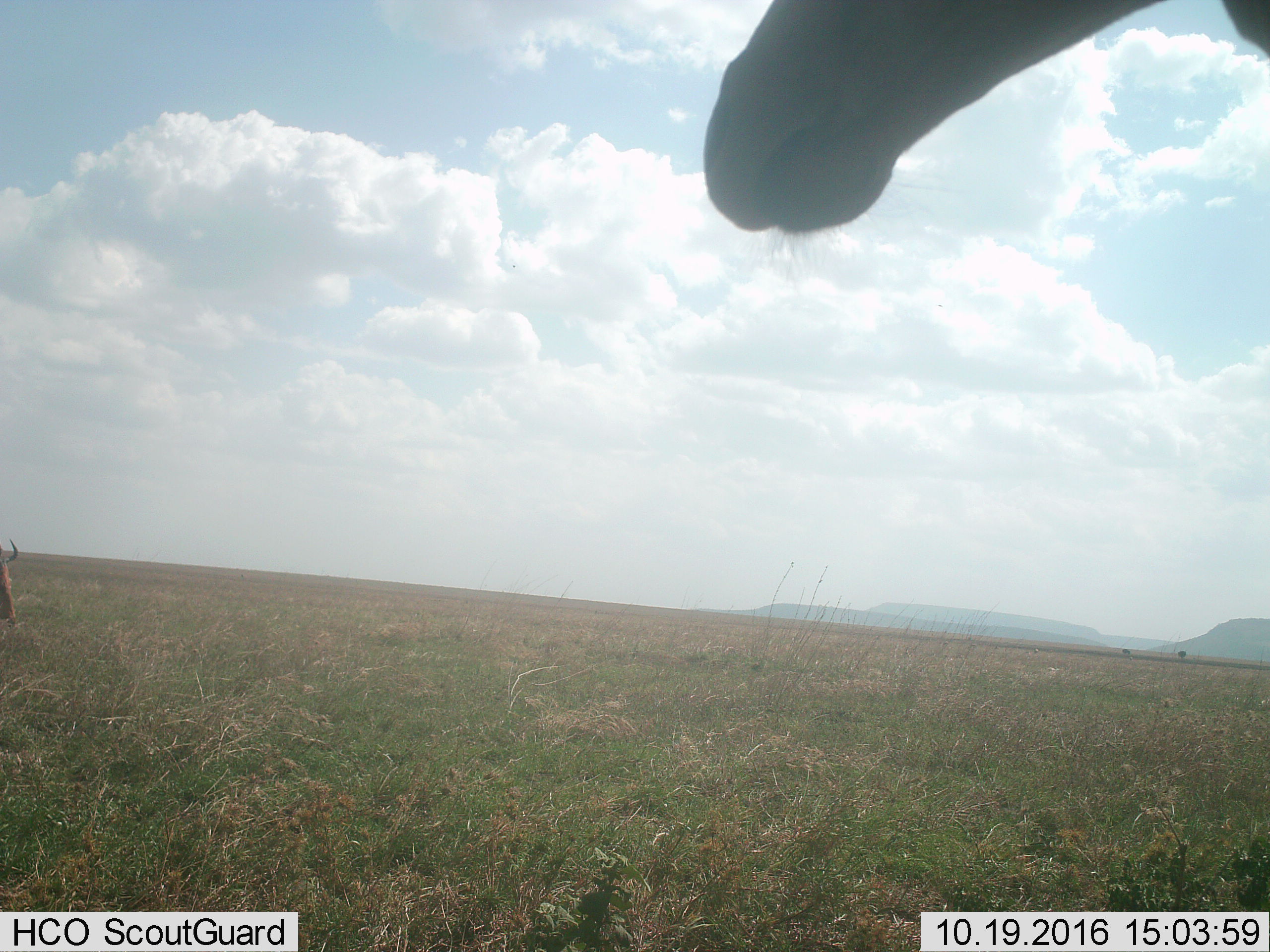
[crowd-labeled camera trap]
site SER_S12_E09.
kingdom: Animalia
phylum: Chordata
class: Mammalia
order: Artiodactyla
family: Bovidae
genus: Alcelaphus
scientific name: Alcelaphus buselaphus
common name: hartebeest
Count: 2.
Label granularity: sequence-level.